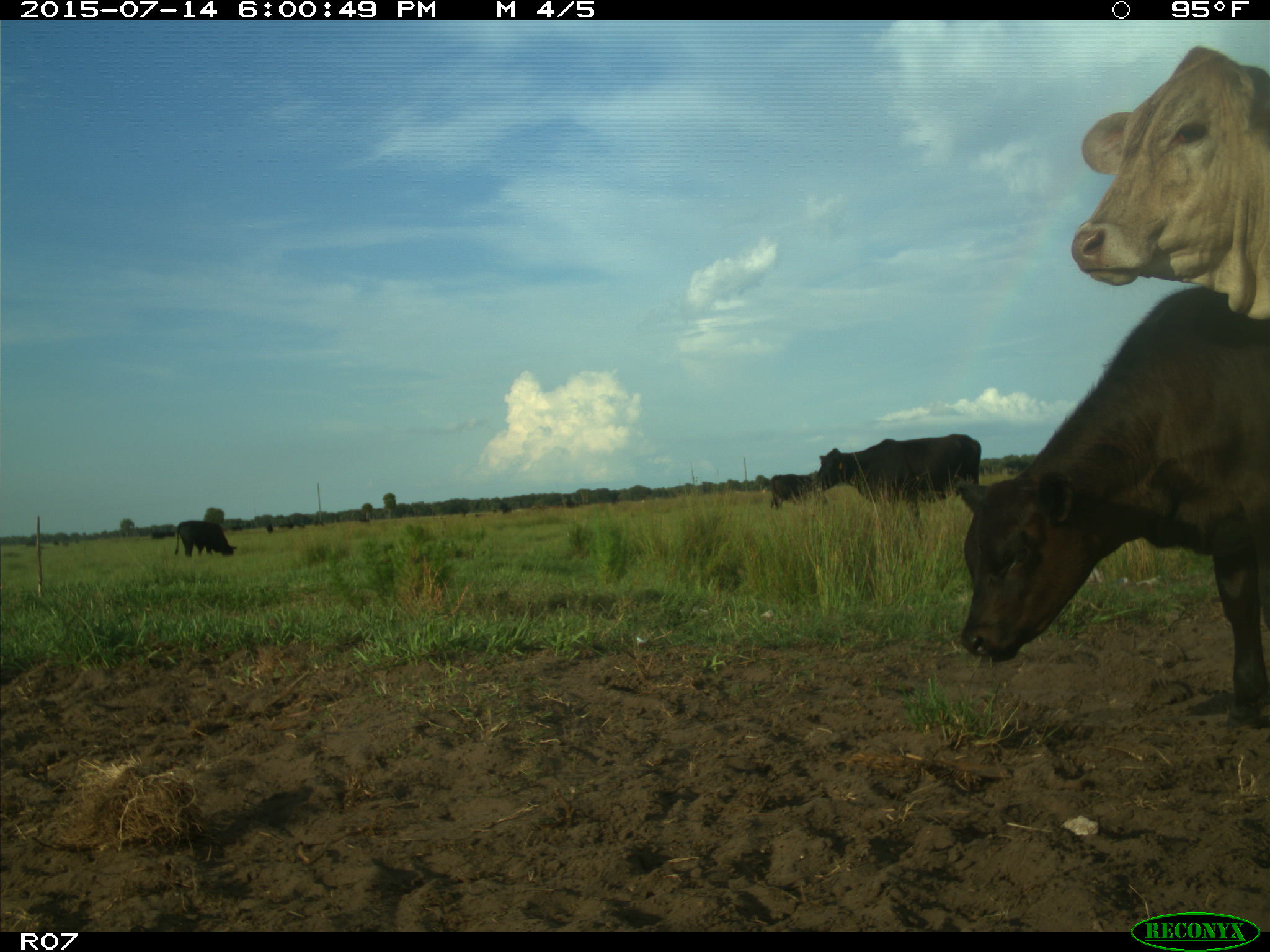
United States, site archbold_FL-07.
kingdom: Animalia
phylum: Chordata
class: Mammalia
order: Artiodactyla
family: Bovidae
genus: Bos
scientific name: Bos taurus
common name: domestic cow